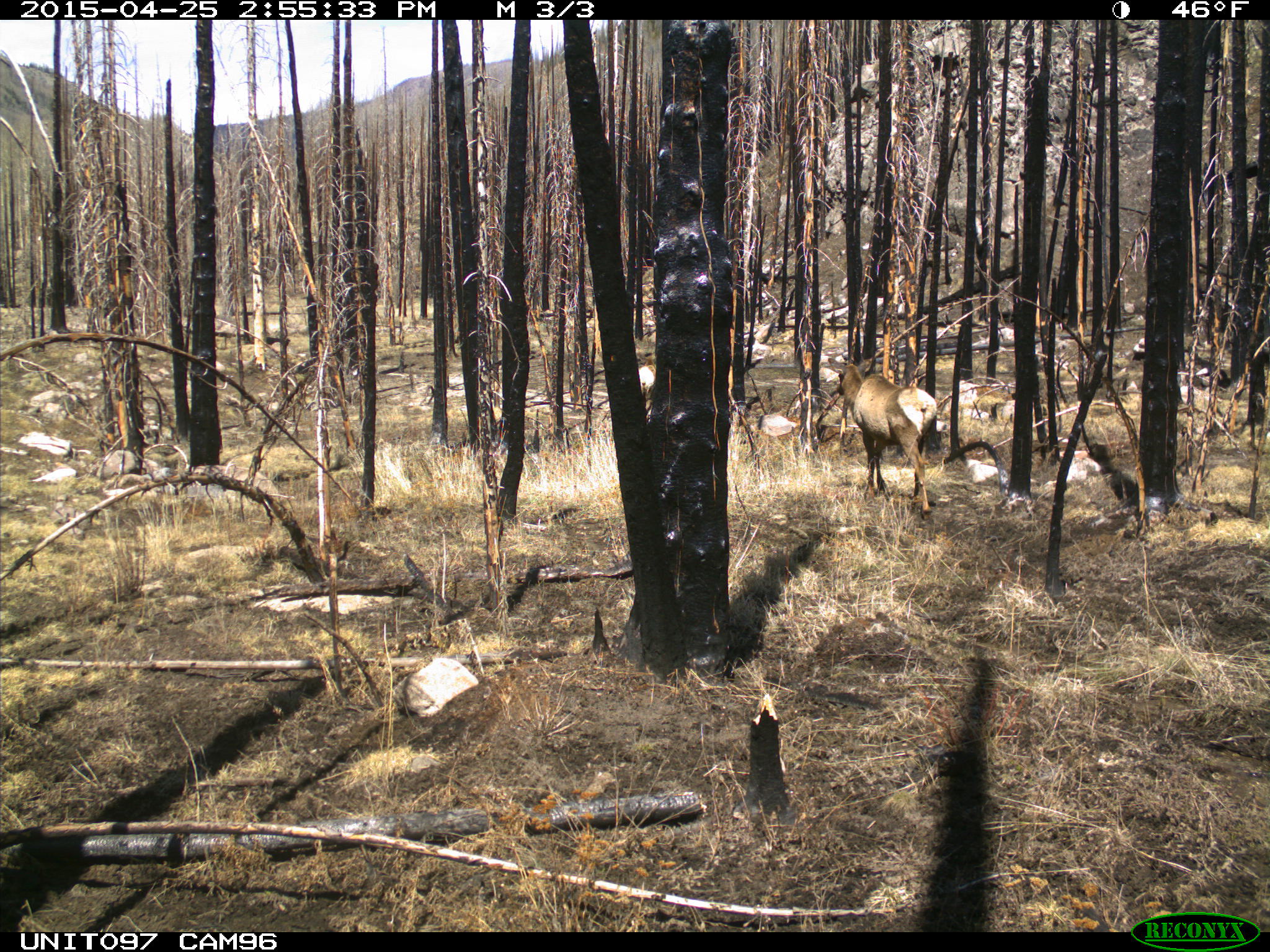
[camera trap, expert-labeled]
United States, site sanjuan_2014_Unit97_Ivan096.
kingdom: Animalia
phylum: Chordata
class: Mammalia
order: Artiodactyla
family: Cervidae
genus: Cervus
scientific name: Cervus elaphus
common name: red deer